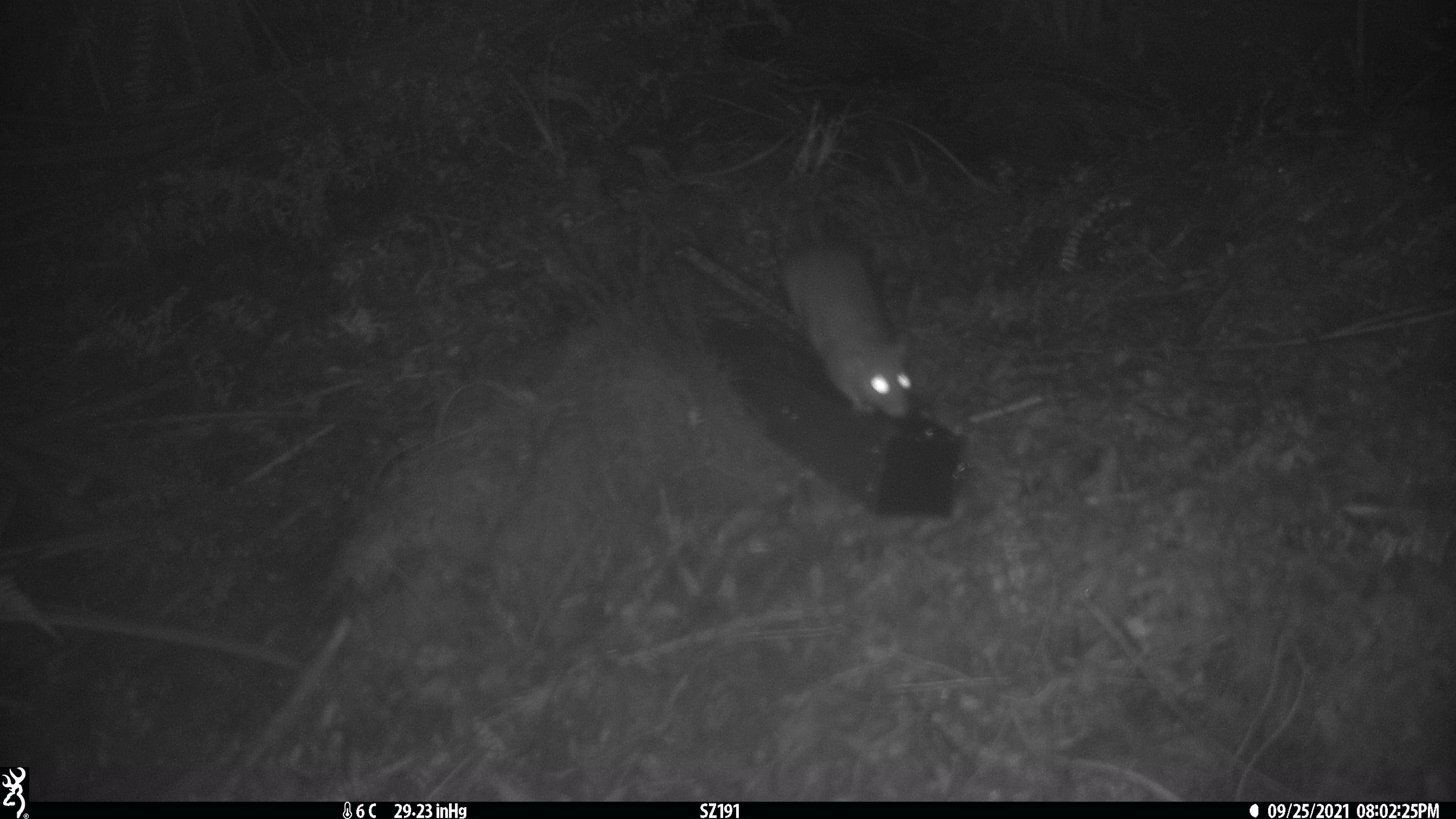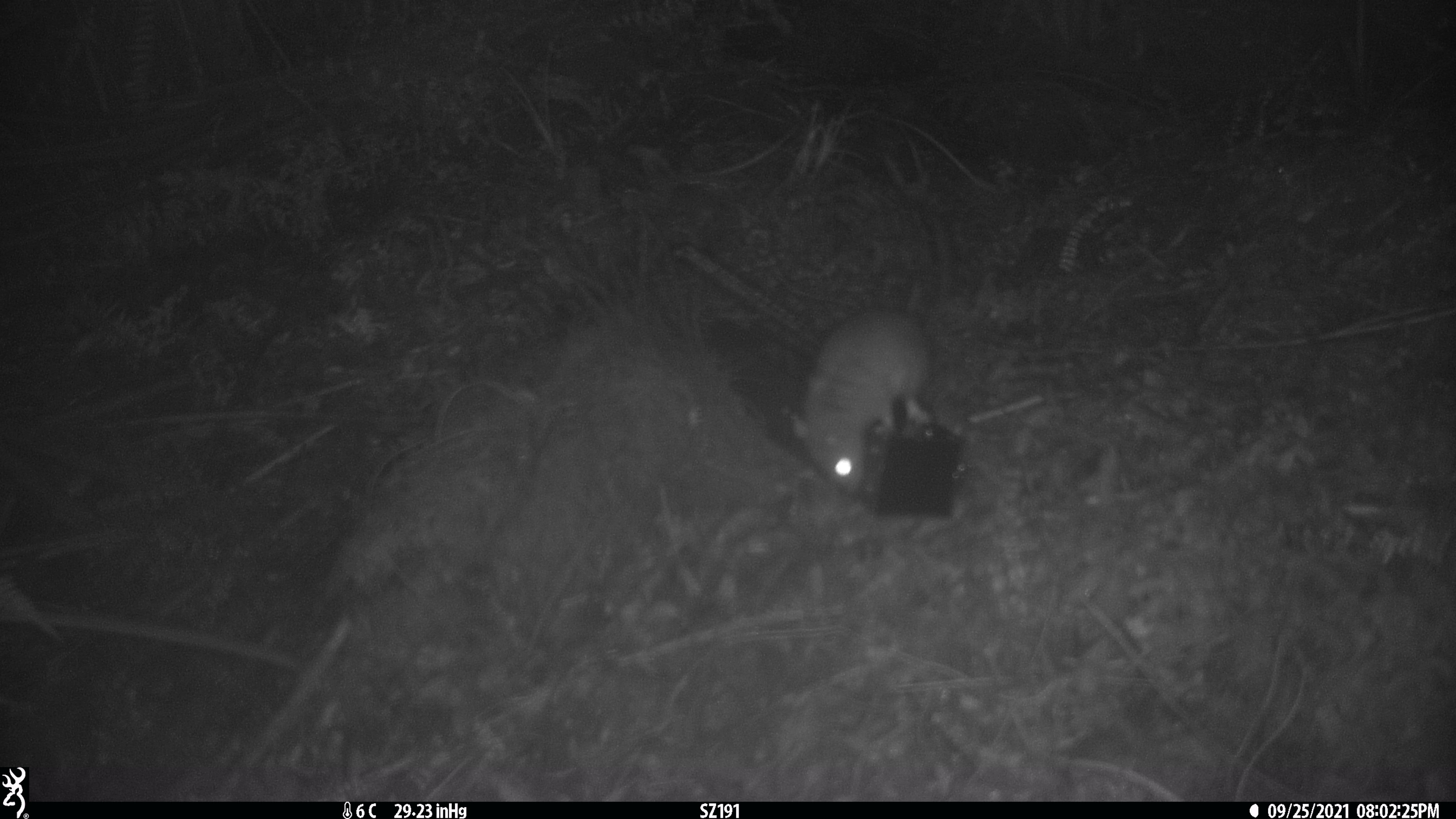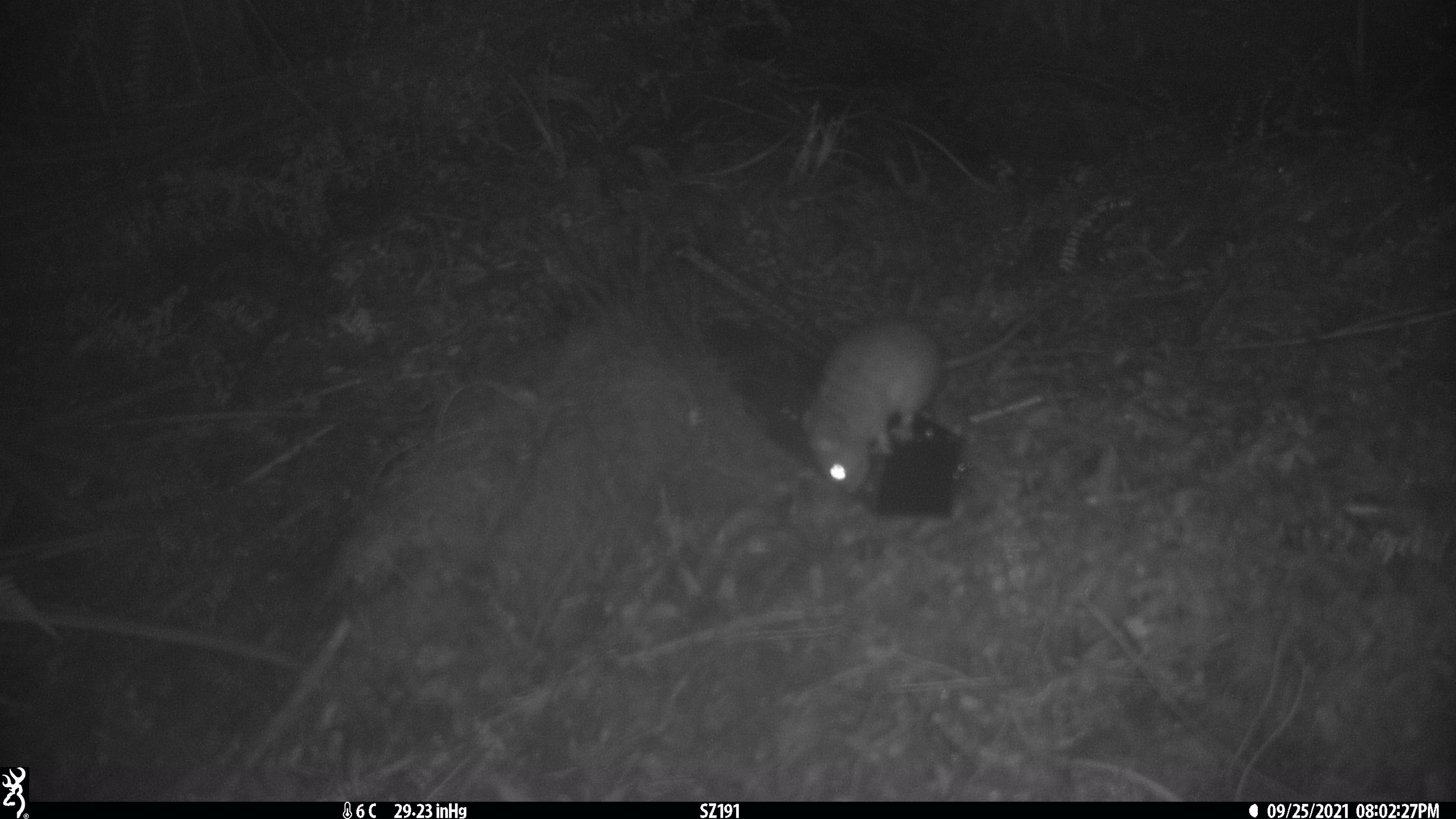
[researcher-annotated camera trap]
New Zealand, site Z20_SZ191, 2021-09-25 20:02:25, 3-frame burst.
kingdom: Animalia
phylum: Chordata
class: Mammalia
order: Rodentia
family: Muridae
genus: Rattus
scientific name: Rattus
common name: rat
Rat (Rattus).